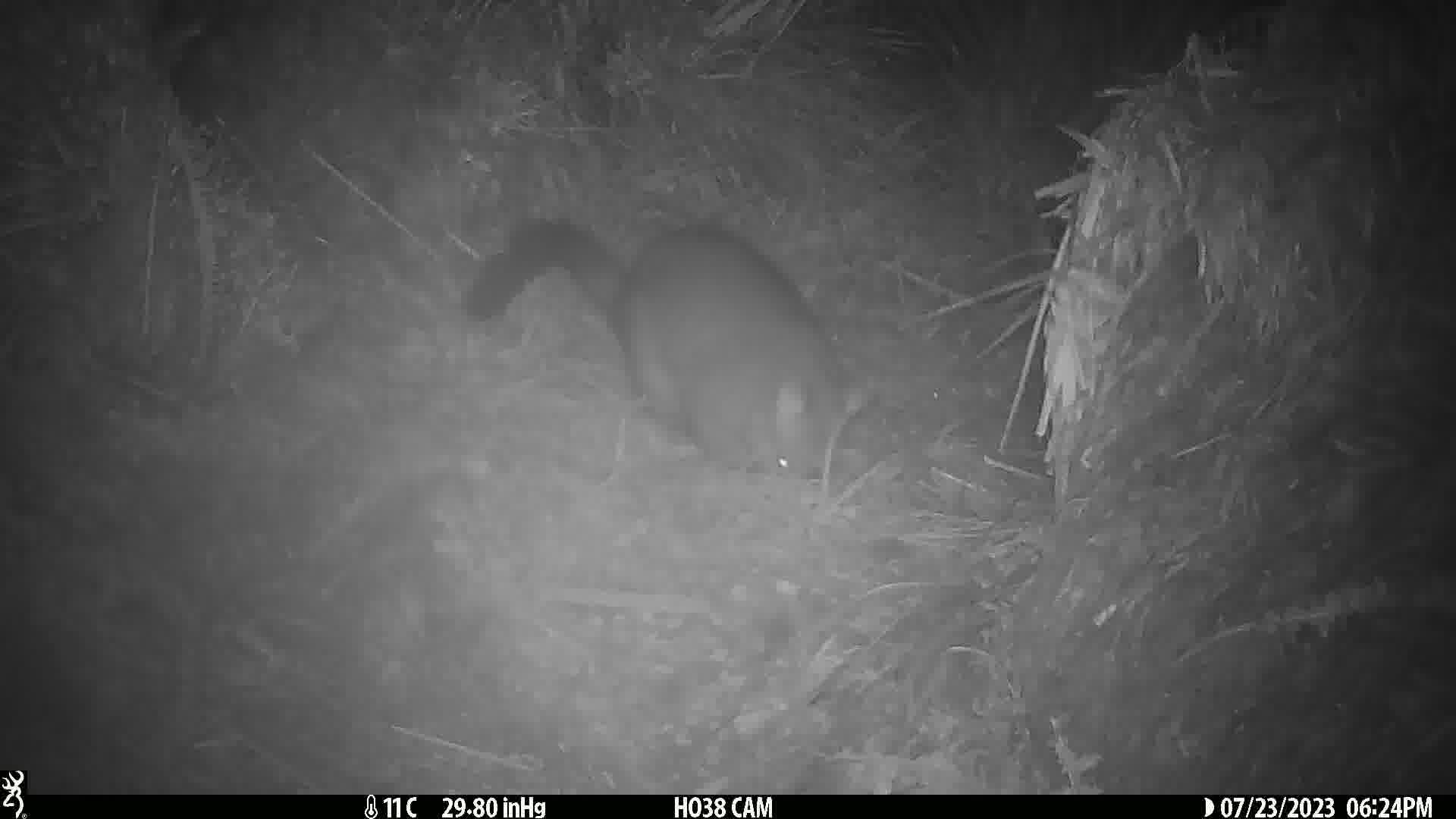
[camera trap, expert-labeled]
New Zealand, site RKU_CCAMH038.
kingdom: Animalia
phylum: Chordata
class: Mammalia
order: Diprotodontia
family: Phalangeridae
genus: Trichosurus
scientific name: Trichosurus vulpecula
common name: common brushtail possum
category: possum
Possum (common brushtail possum) (Trichosurus vulpecula).